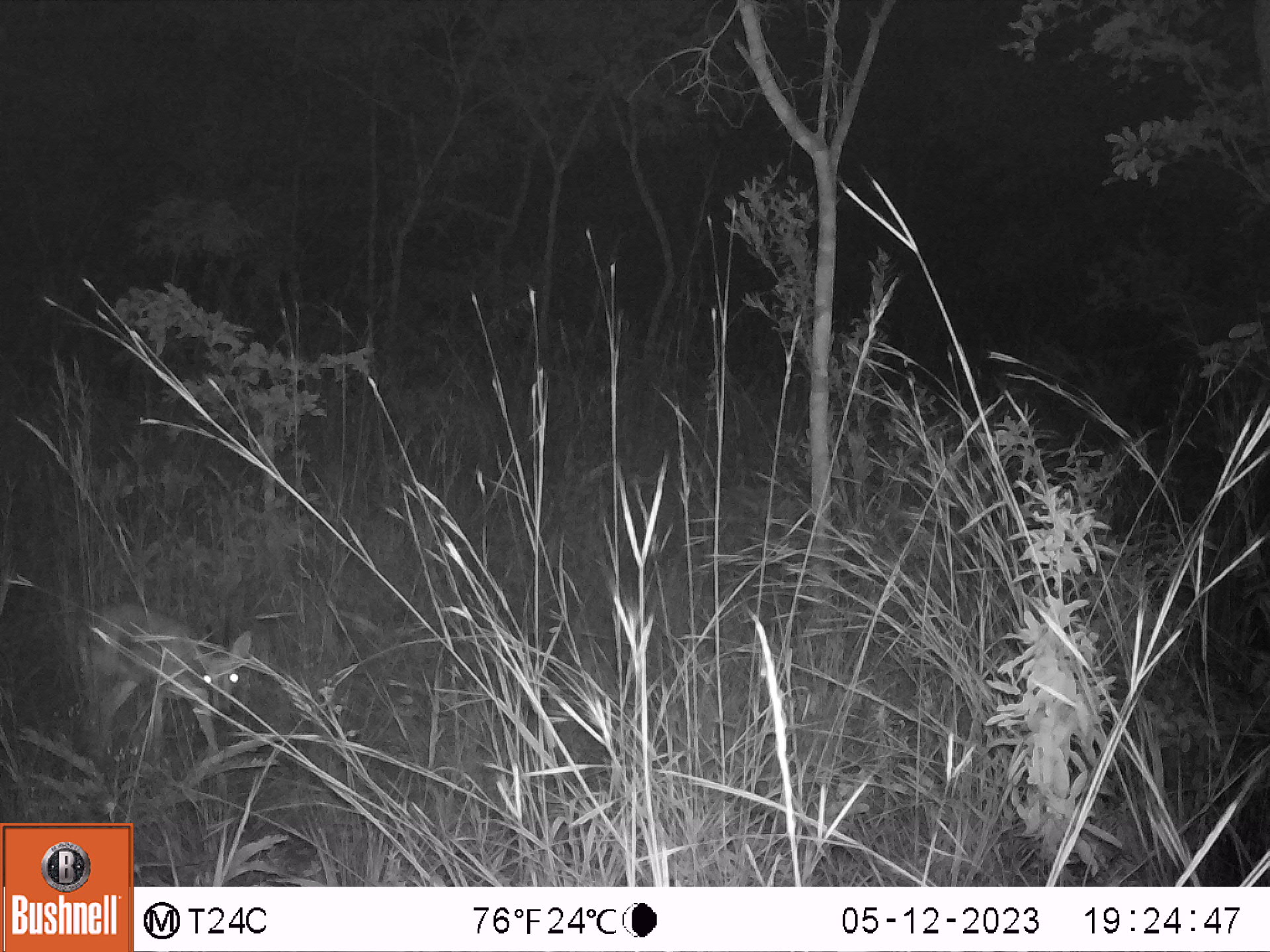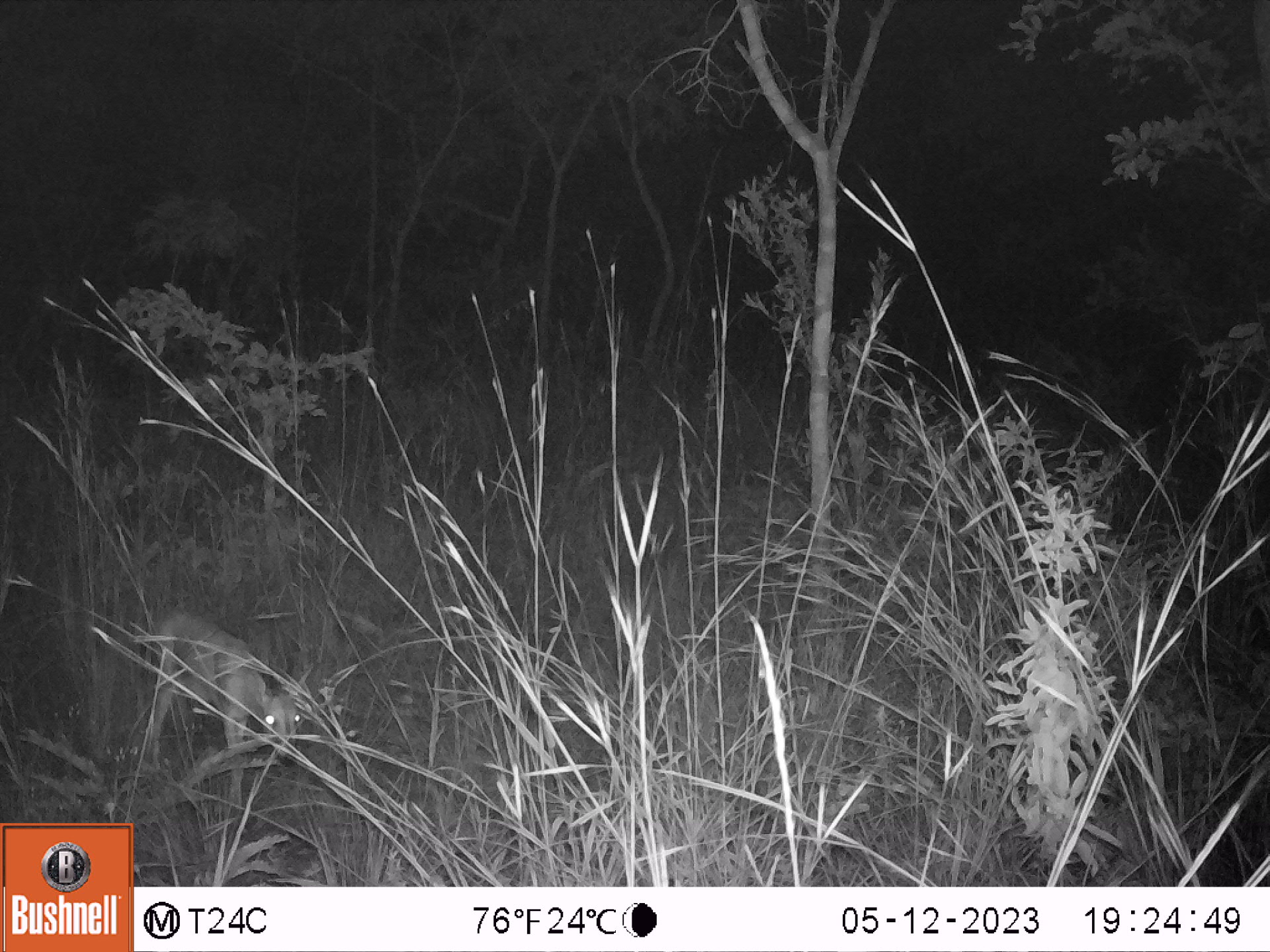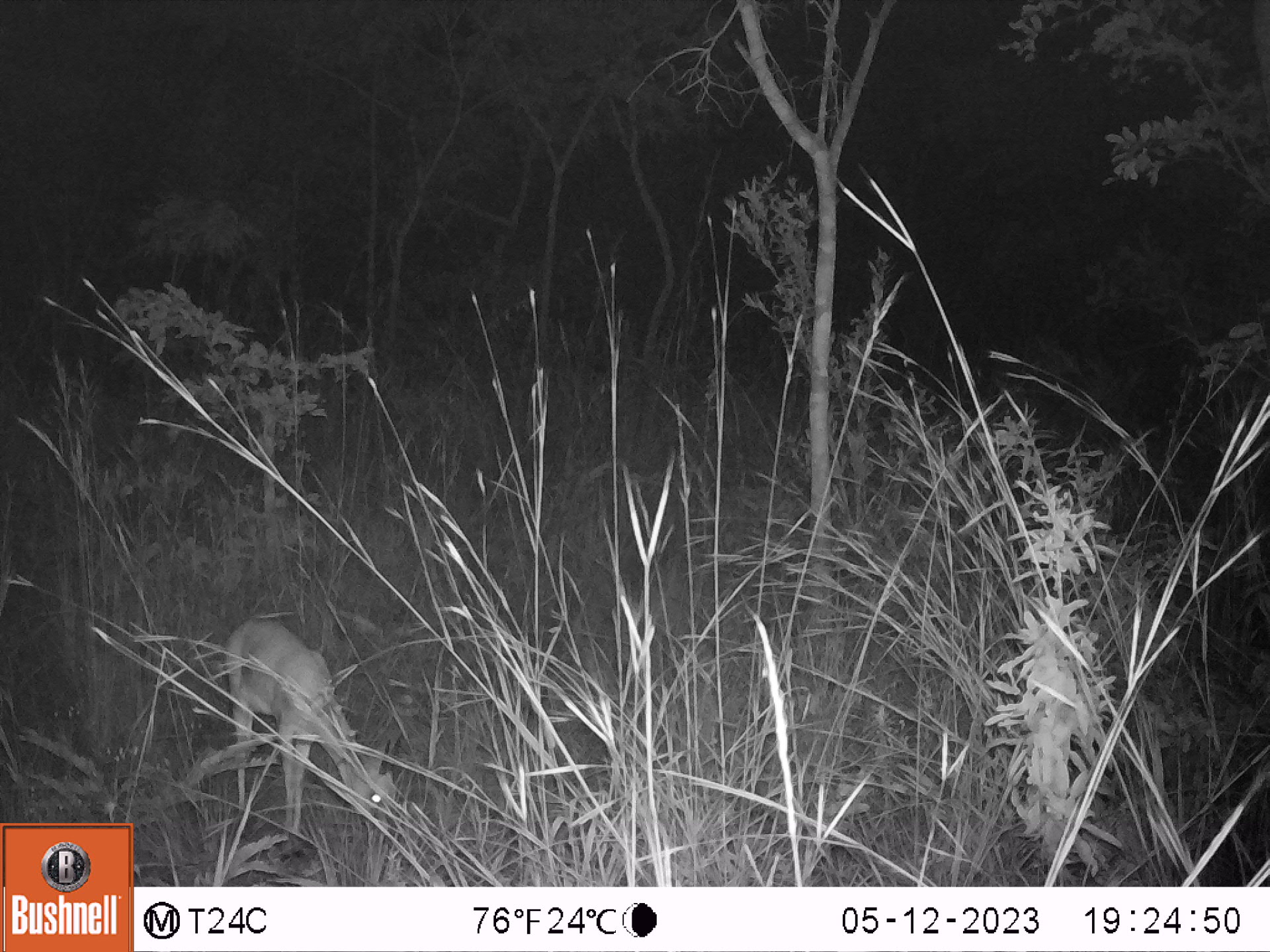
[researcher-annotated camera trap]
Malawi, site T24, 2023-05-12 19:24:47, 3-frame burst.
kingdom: Animalia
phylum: Chordata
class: Mammalia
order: Artiodactyla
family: Bovidae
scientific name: Antilopinae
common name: small antelope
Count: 1.